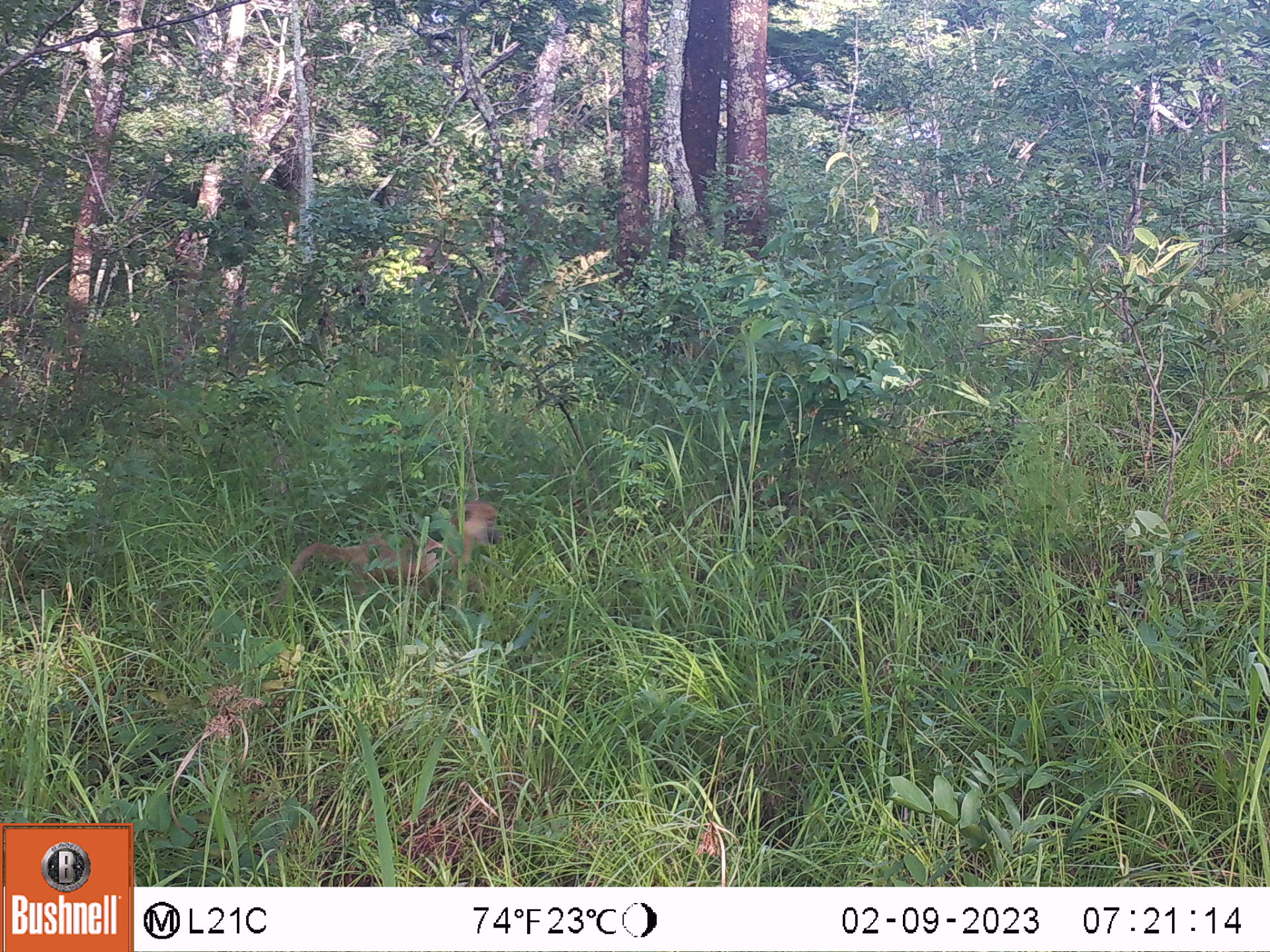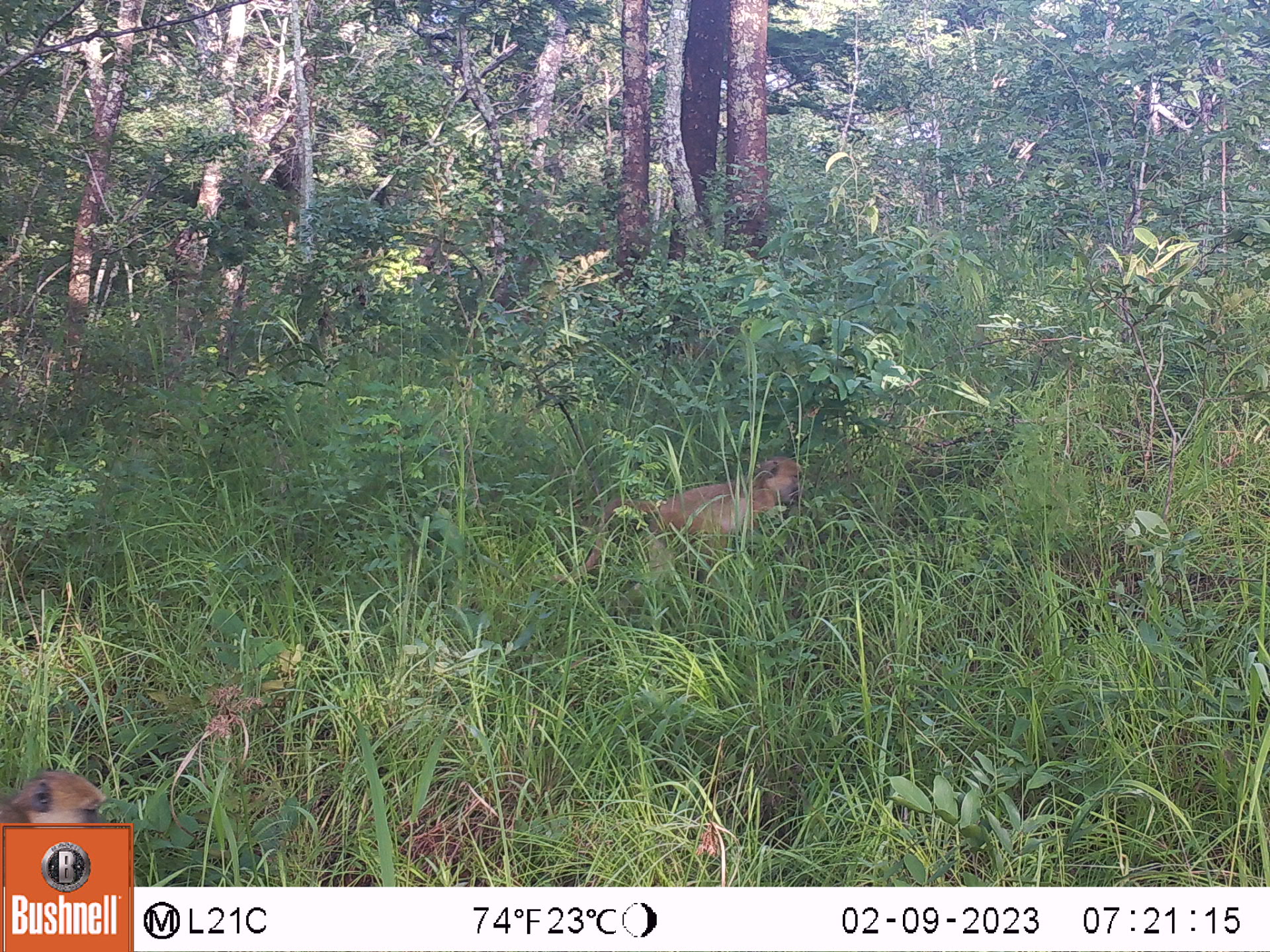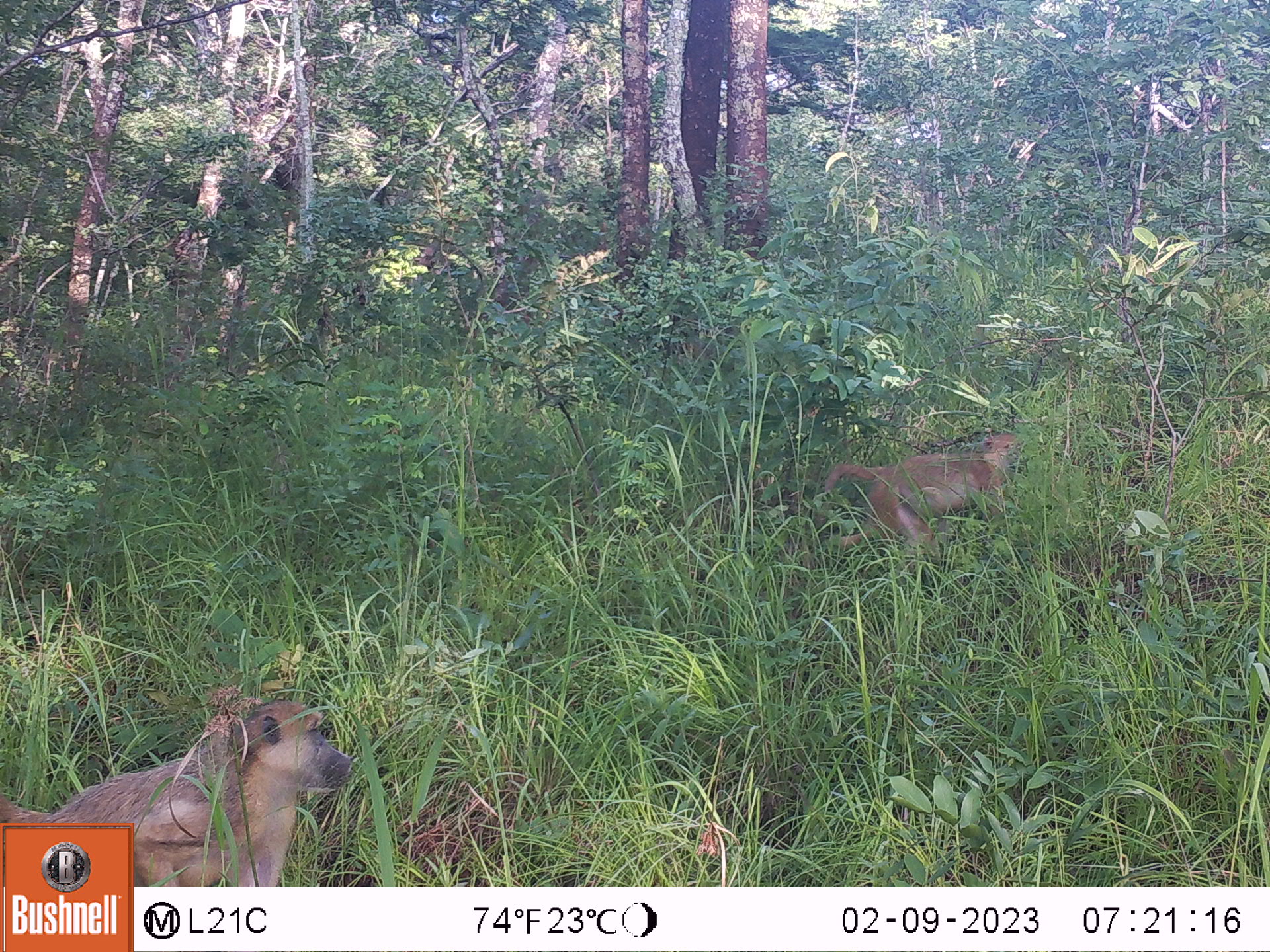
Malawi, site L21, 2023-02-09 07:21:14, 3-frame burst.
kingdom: Animalia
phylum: Chordata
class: Mammalia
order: Primates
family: Cercopithecidae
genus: Papio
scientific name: Papio cynocephalus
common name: yellow baboon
Yellow baboon (Papio cynocephalus), count 1.